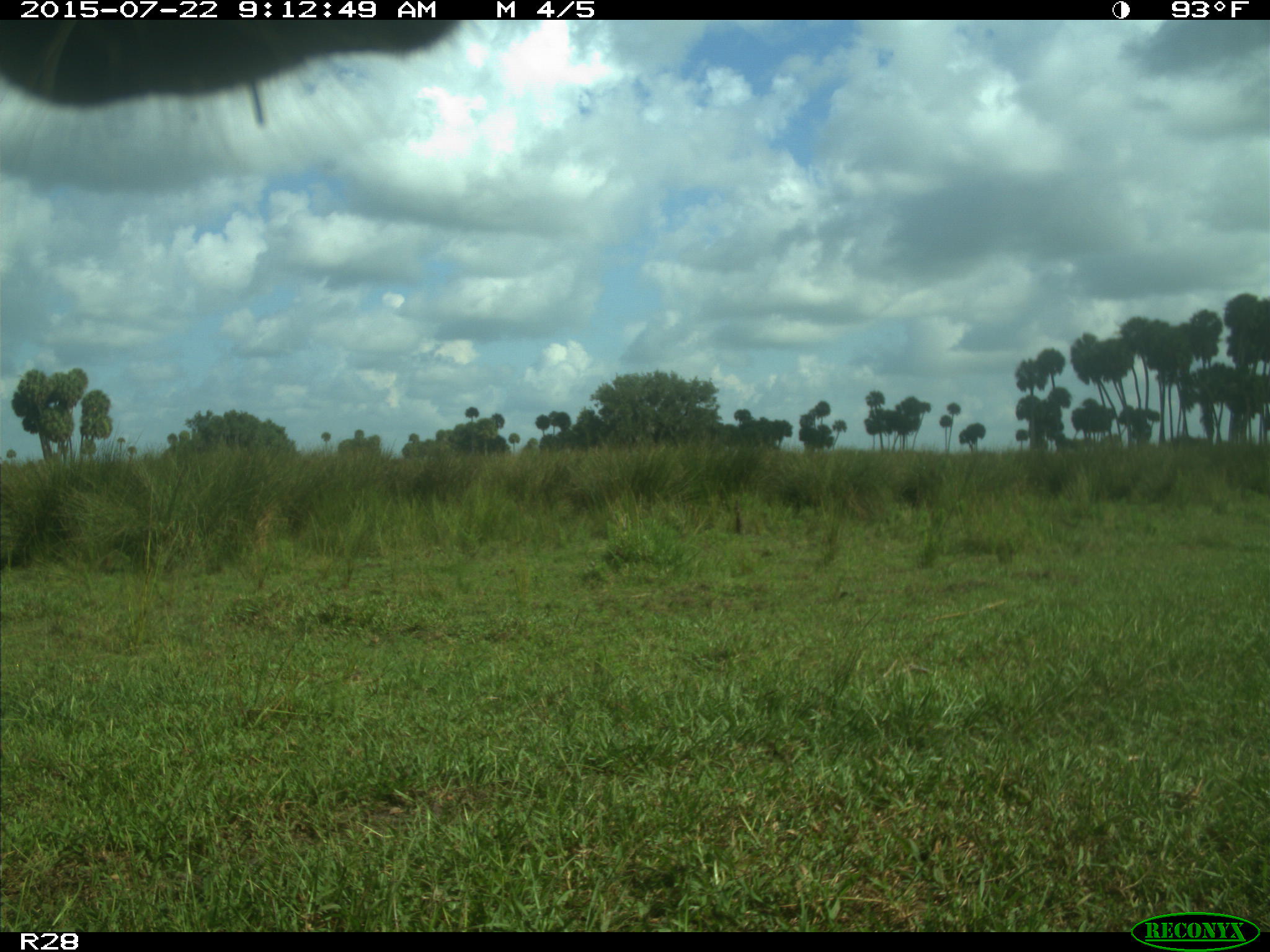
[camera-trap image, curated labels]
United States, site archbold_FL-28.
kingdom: Animalia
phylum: Chordata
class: Mammalia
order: Artiodactyla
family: Bovidae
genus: Bos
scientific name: Bos taurus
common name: domestic cow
Bos taurus (domestic cow).